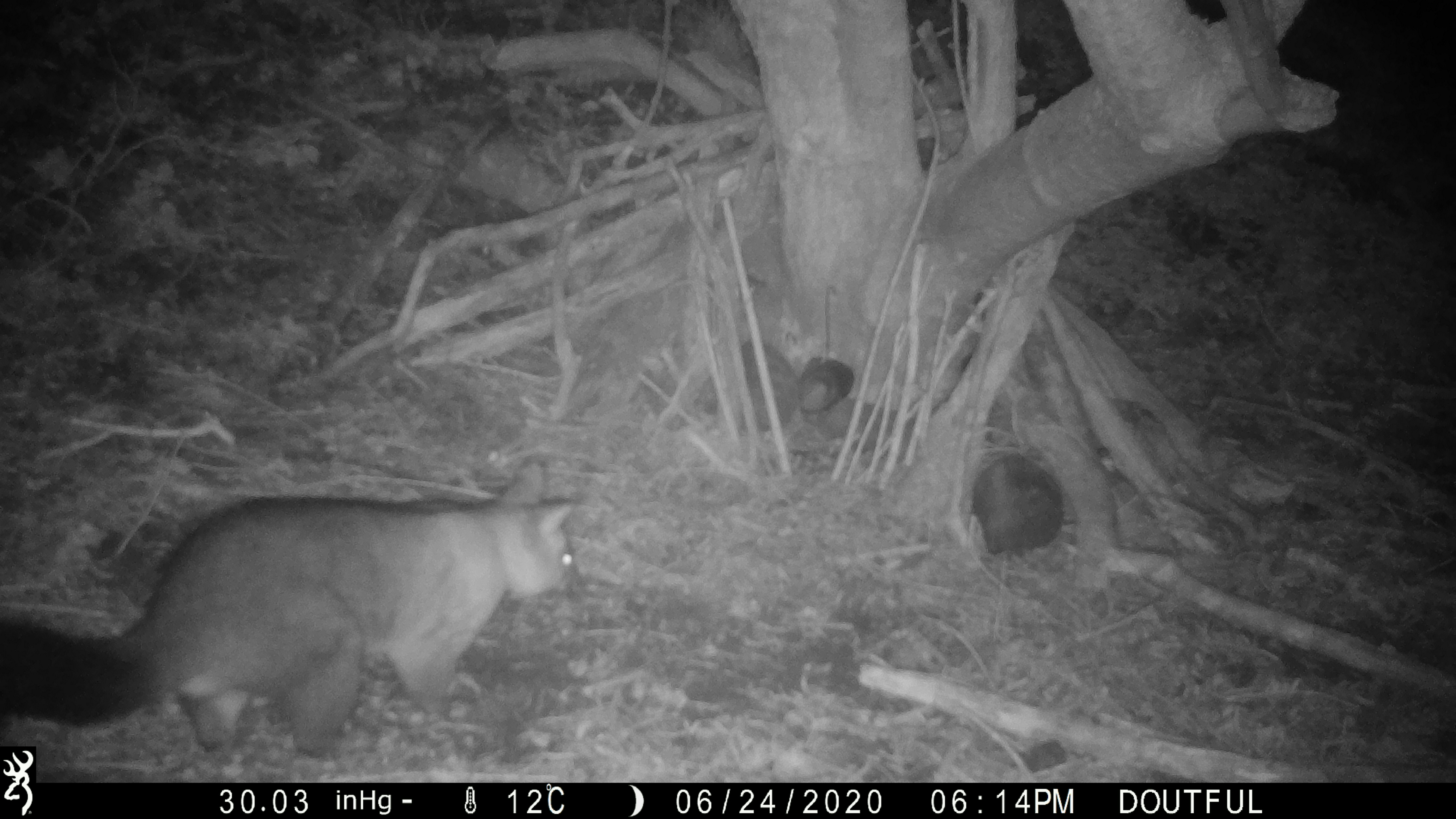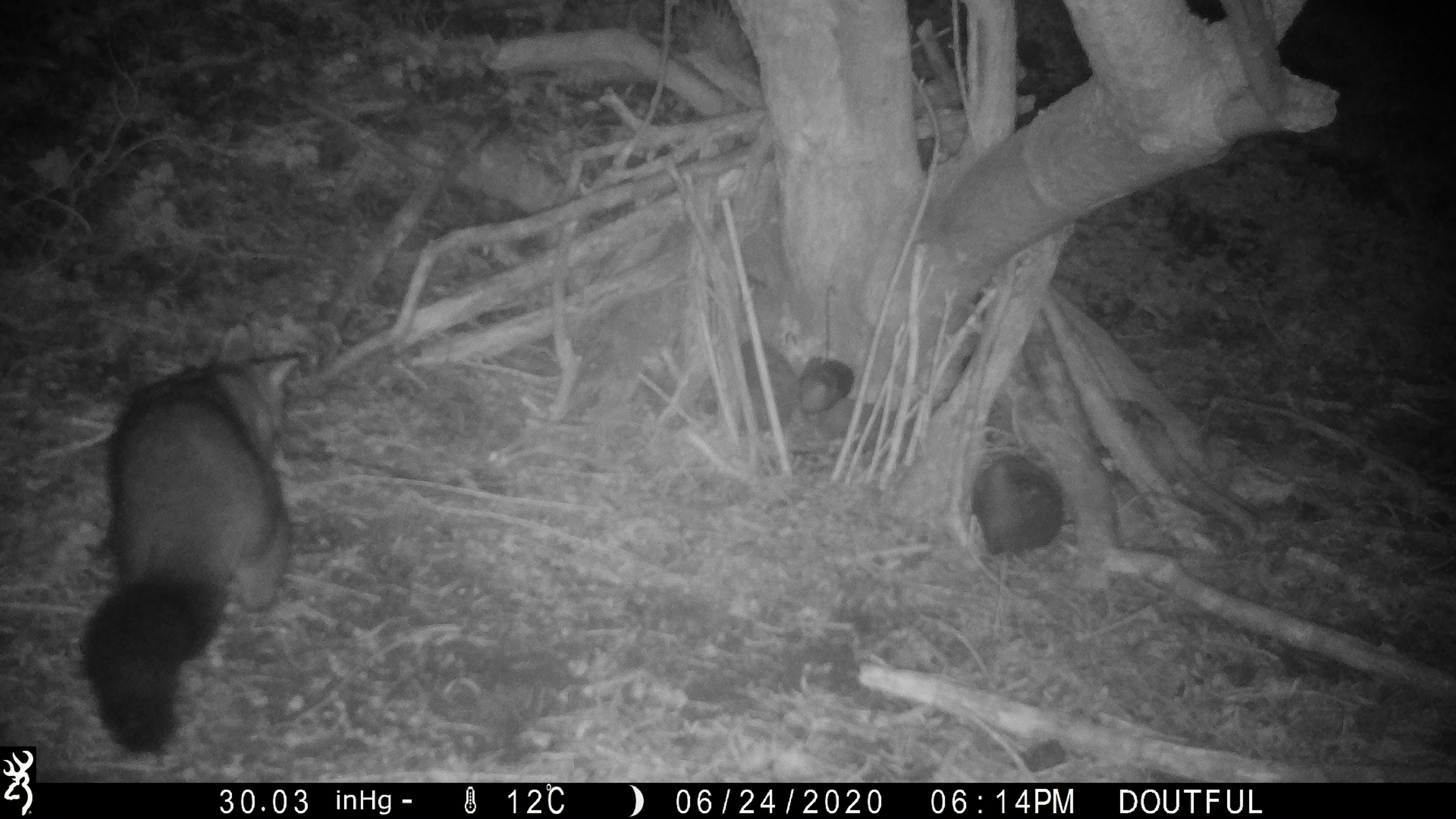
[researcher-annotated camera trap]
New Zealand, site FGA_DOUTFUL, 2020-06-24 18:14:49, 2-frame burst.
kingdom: Animalia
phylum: Chordata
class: Mammalia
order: Diprotodontia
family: Phalangeridae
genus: Trichosurus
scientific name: Trichosurus vulpecula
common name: common brushtail possum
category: possum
Possum (common brushtail possum) (Trichosurus vulpecula).